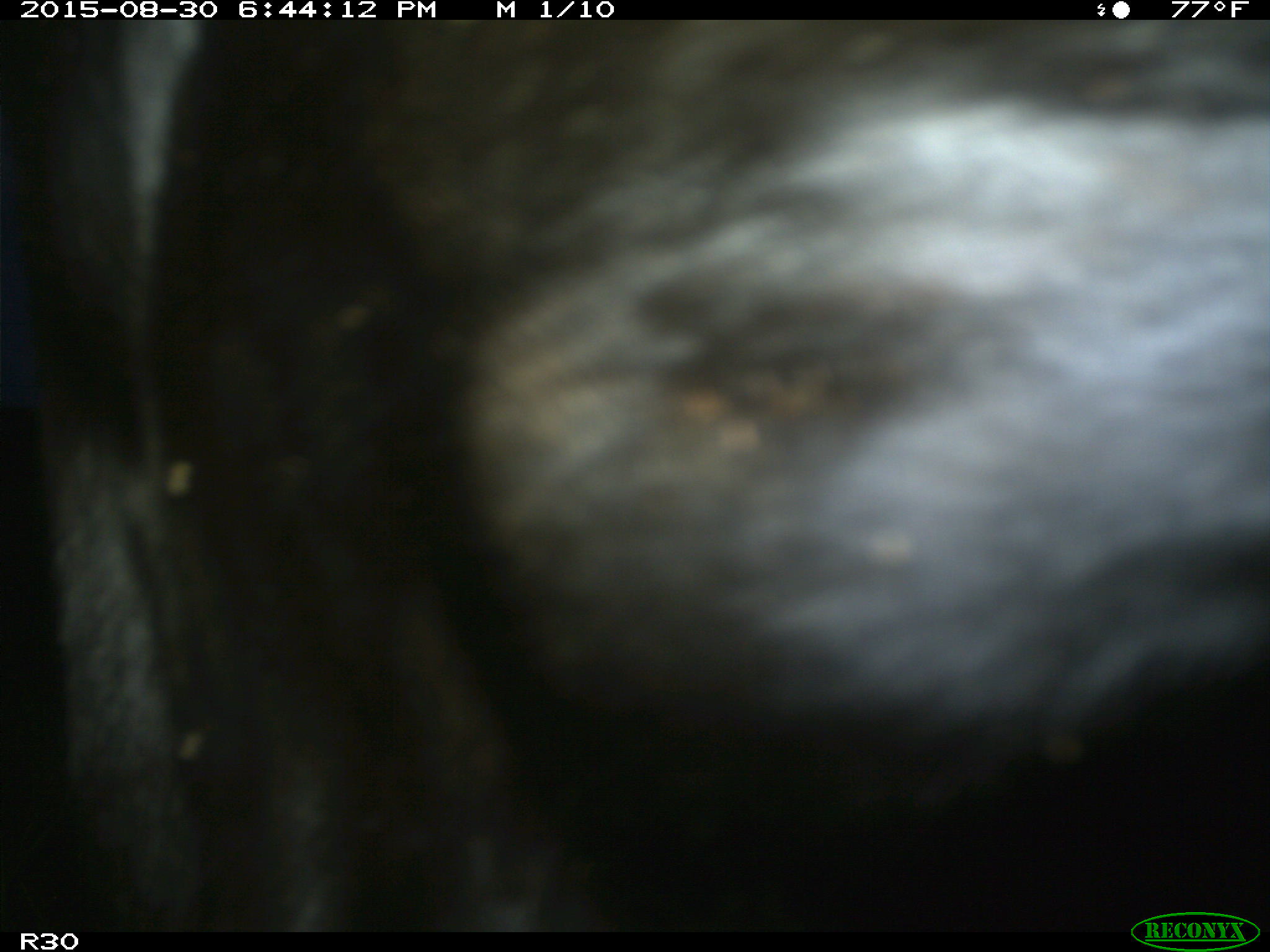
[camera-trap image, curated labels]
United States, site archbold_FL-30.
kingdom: Animalia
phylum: Chordata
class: Mammalia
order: Artiodactyla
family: Bovidae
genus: Bos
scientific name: Bos taurus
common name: domestic cow